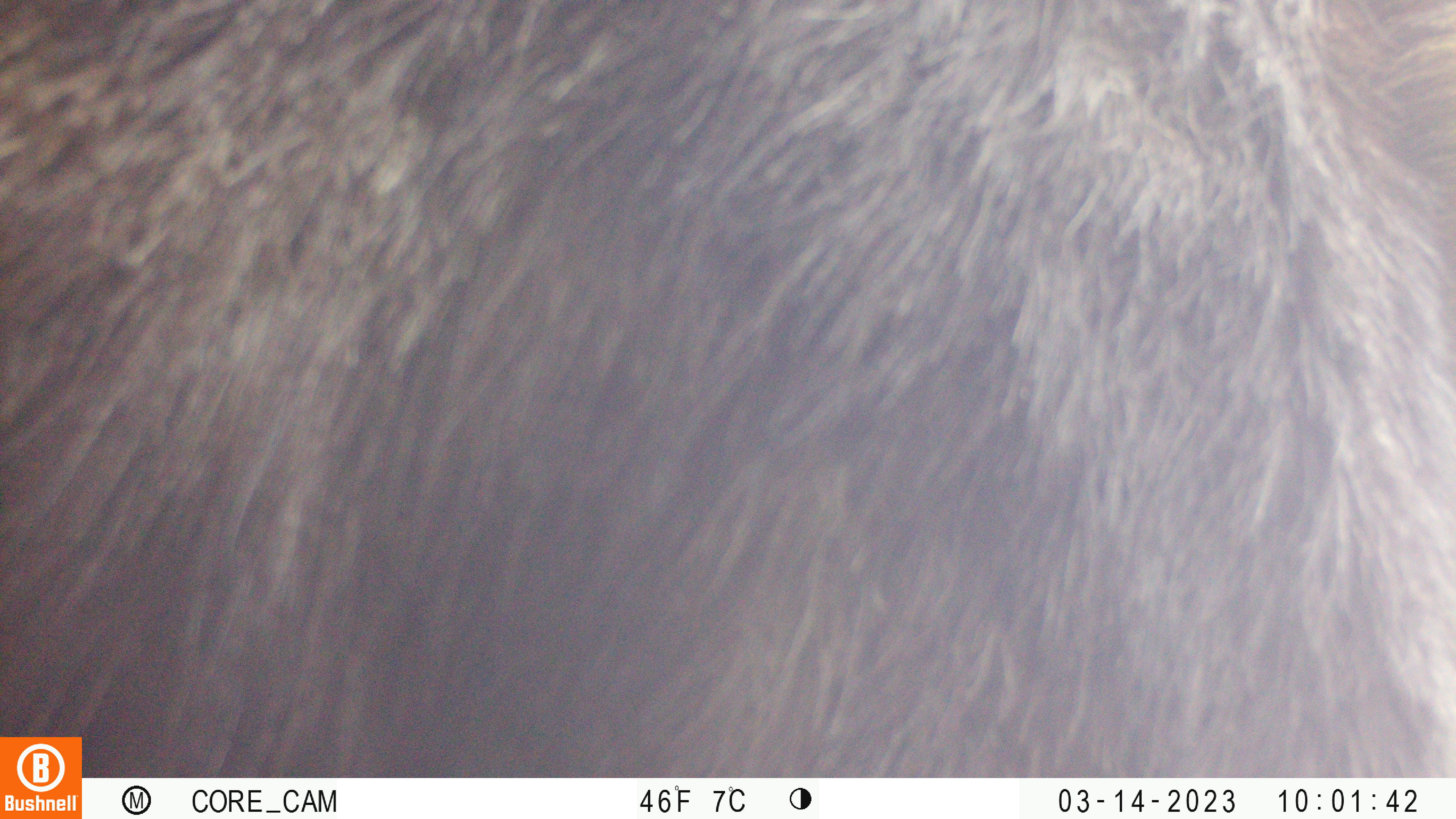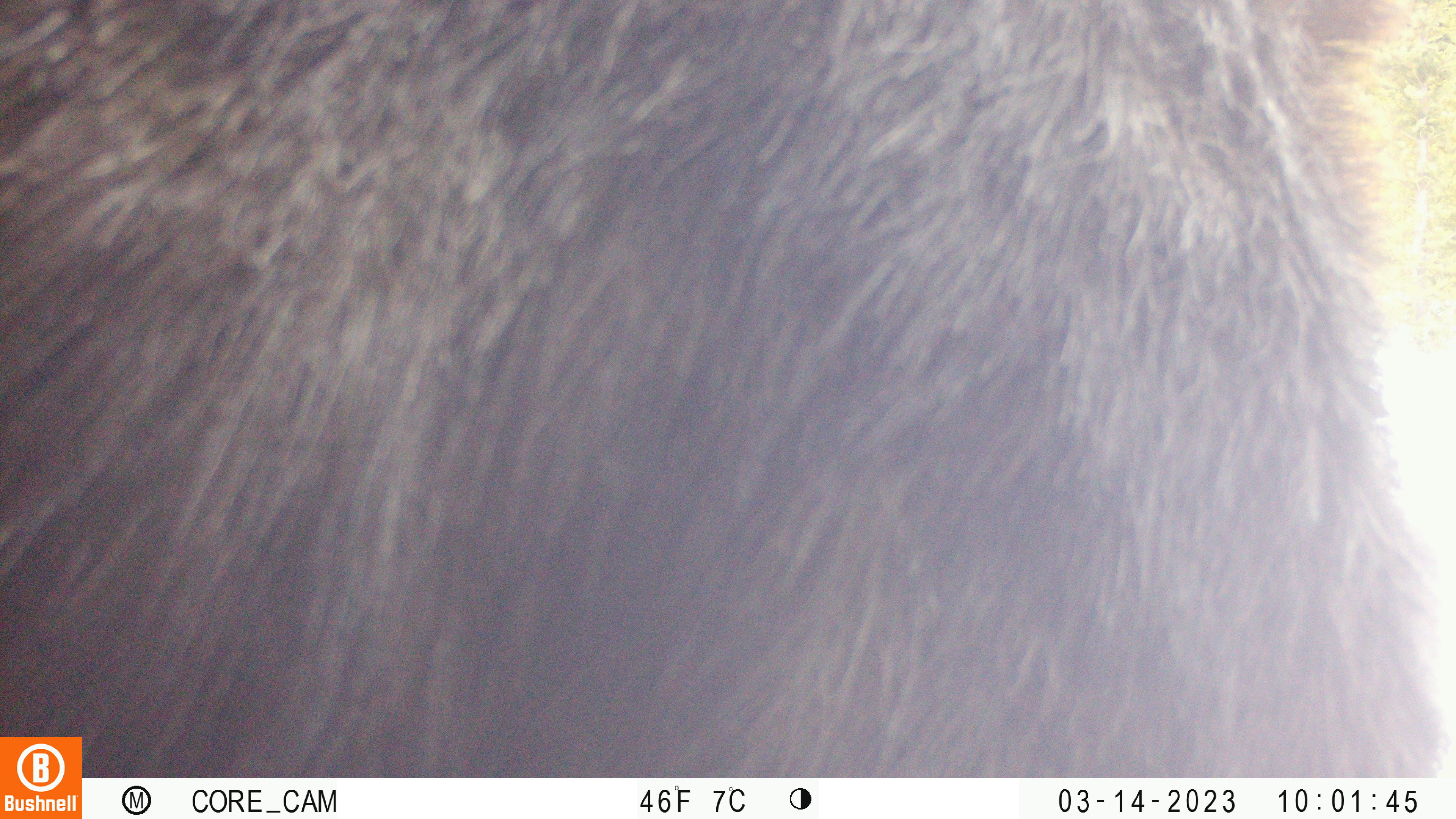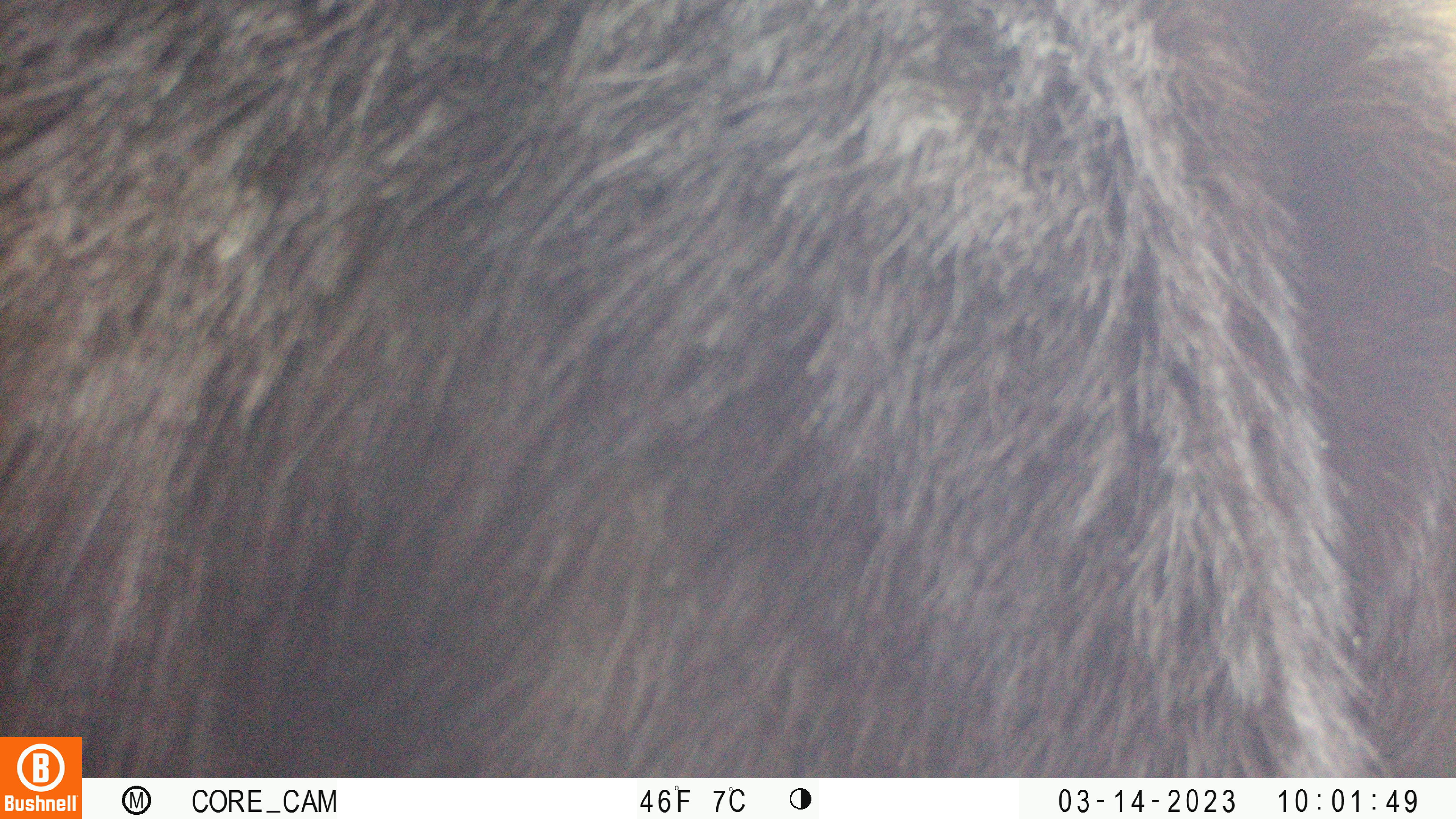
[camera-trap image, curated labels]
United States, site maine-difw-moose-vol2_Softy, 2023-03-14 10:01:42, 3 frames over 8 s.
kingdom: Animalia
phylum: Chordata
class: Mammalia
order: Artiodactyla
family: Cervidae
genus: Alces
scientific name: Alces alces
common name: moose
Moose (Alces alces).